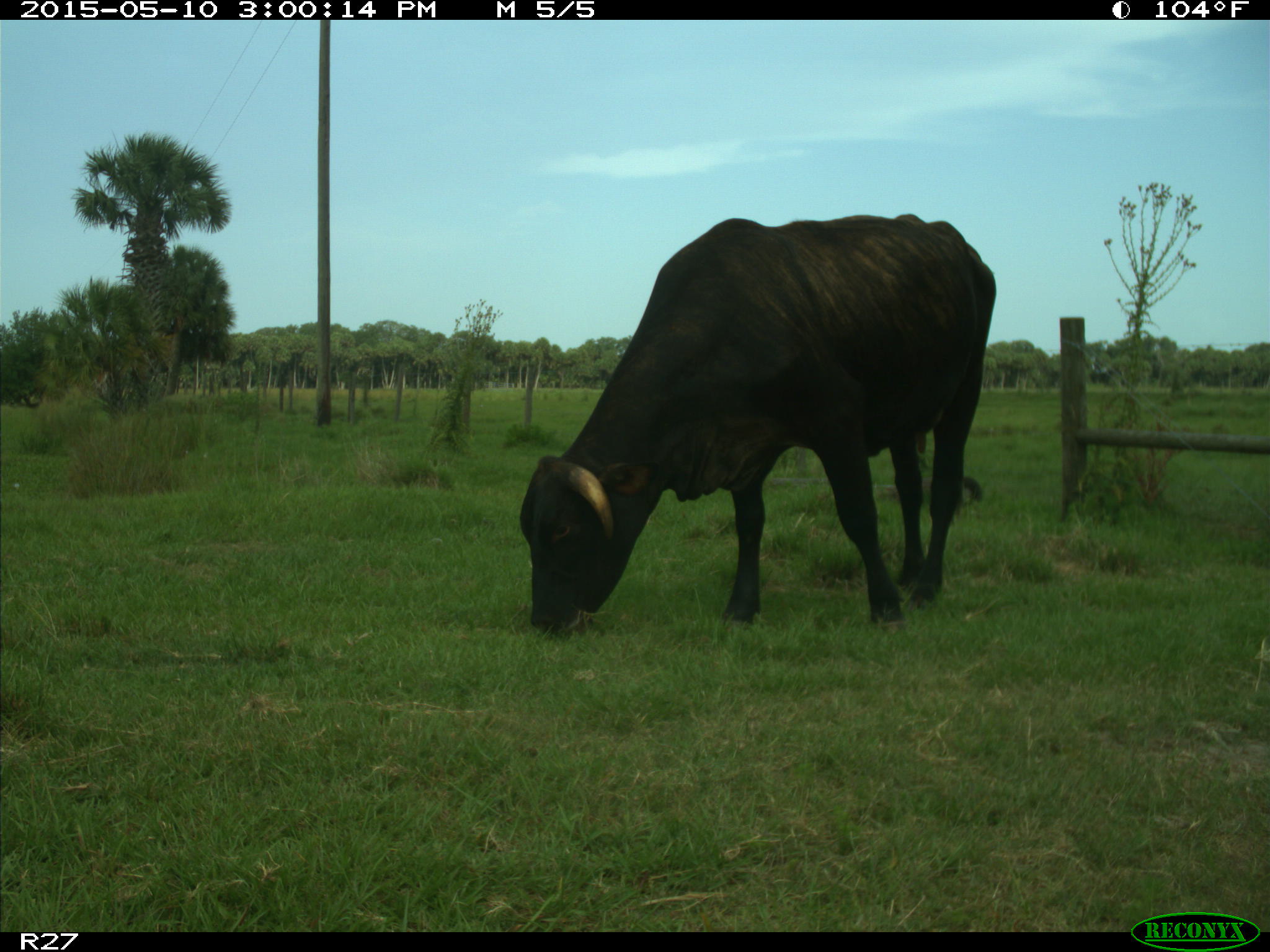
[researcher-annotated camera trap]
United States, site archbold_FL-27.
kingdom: Animalia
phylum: Chordata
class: Mammalia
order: Artiodactyla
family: Bovidae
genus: Bos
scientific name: Bos taurus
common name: domestic cow